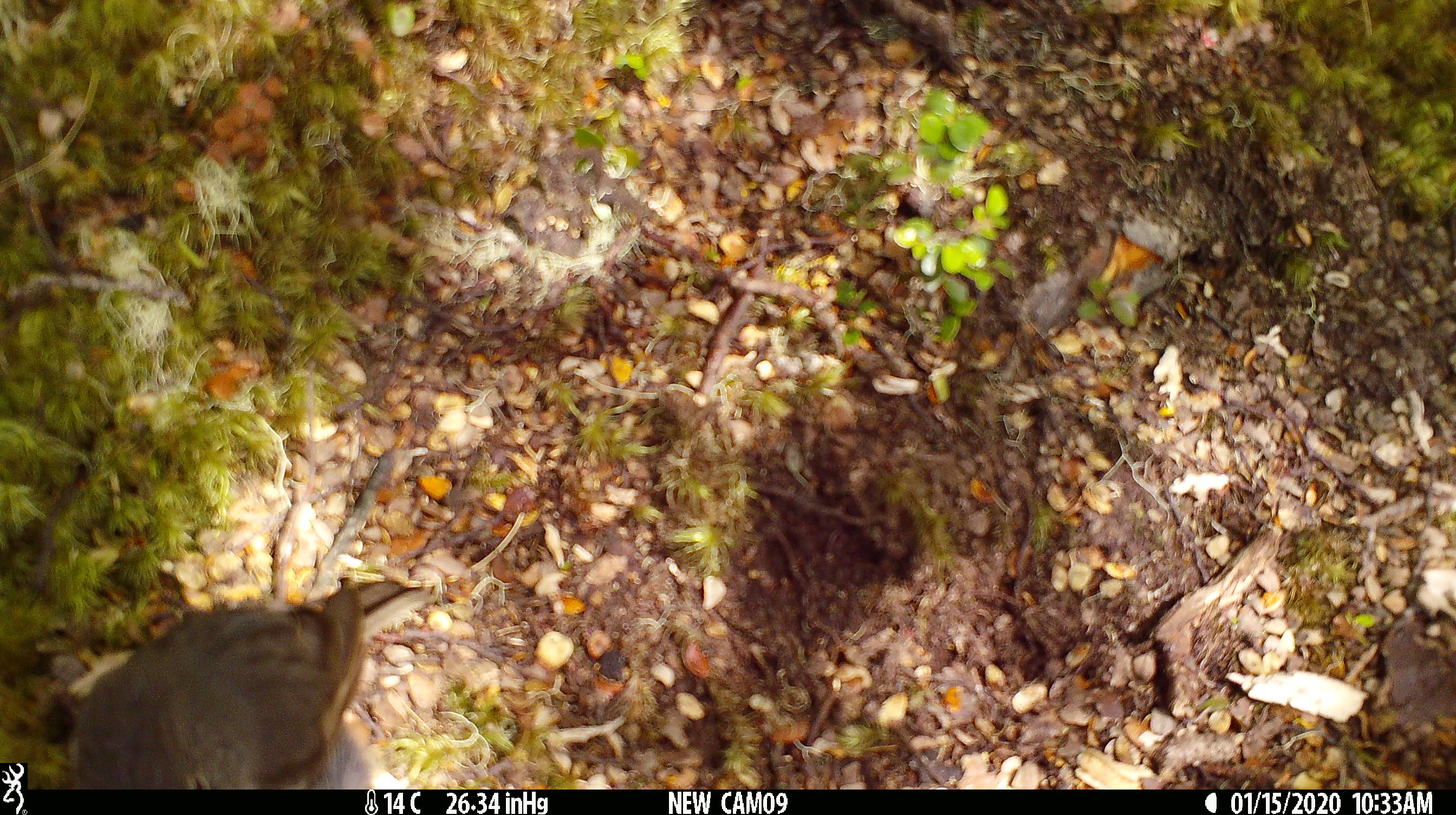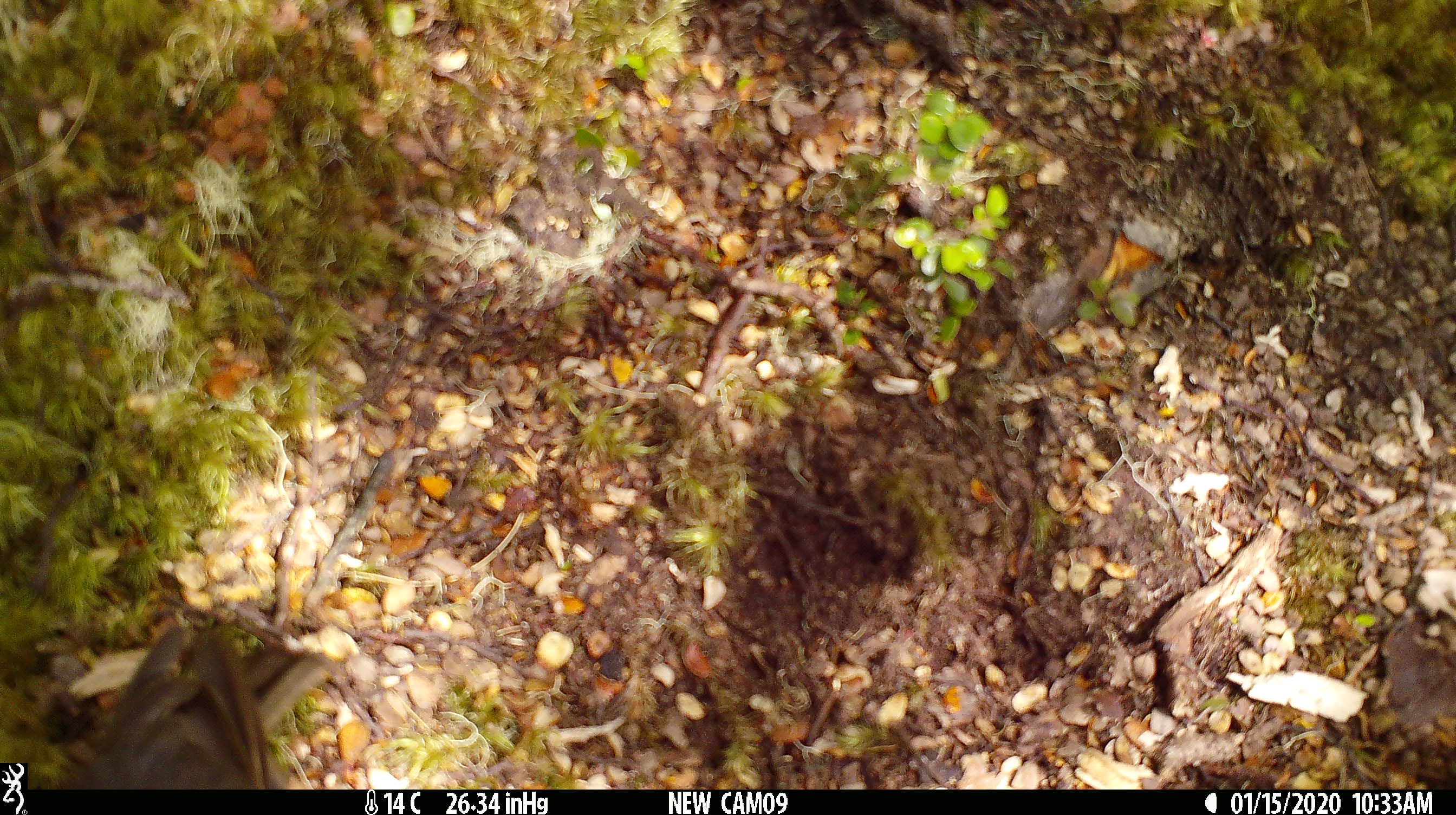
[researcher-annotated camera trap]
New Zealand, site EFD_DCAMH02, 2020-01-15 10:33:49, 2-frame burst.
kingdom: Animalia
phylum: Chordata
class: Aves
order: Passeriformes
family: Turdidae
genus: Turdus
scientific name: Turdus philomelos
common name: song thrush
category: thrush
Thrush (song thrush) (Turdus philomelos).